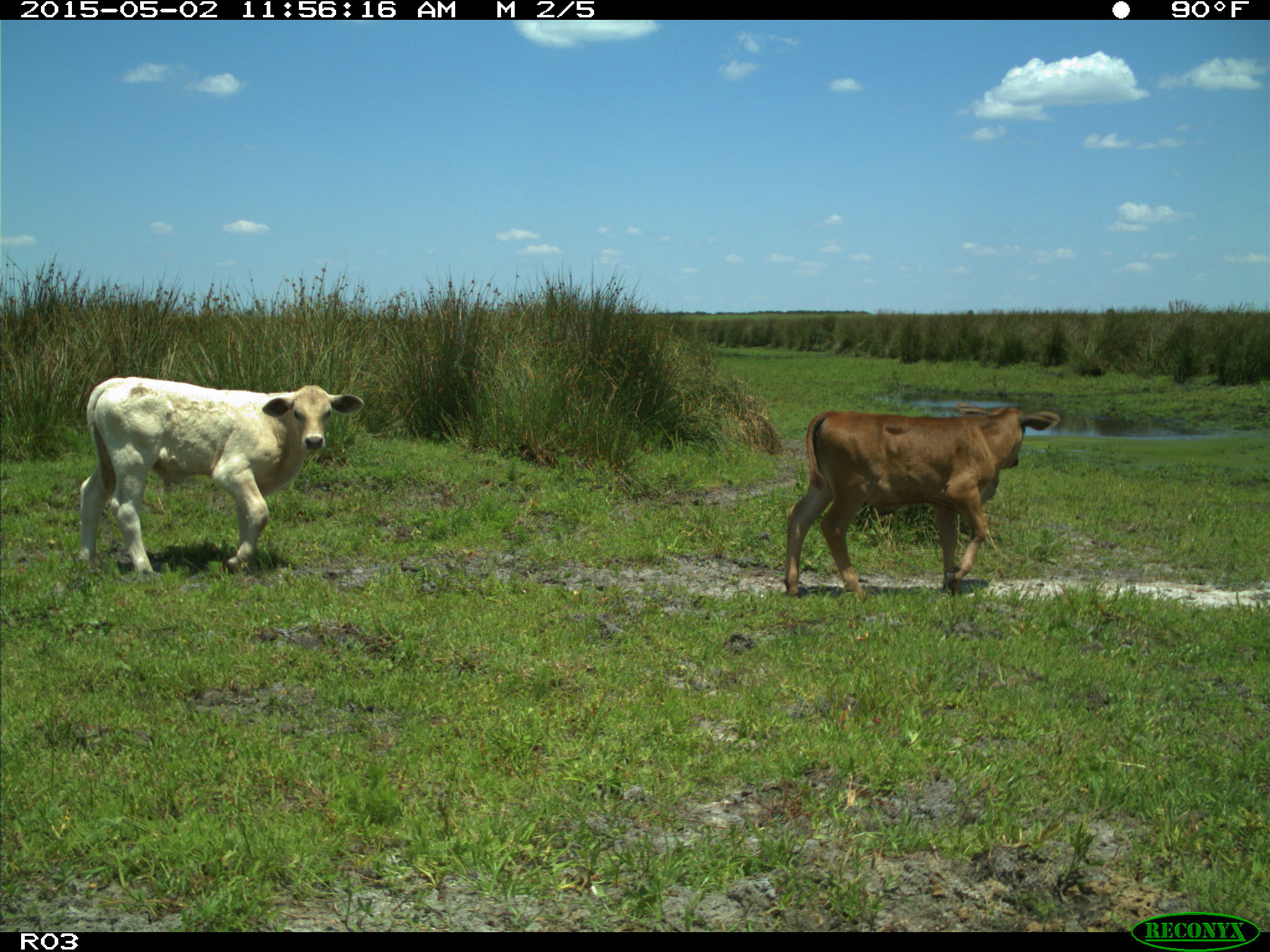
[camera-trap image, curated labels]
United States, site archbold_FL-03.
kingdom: Animalia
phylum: Chordata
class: Mammalia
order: Artiodactyla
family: Bovidae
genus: Bos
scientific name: Bos taurus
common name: domestic cow